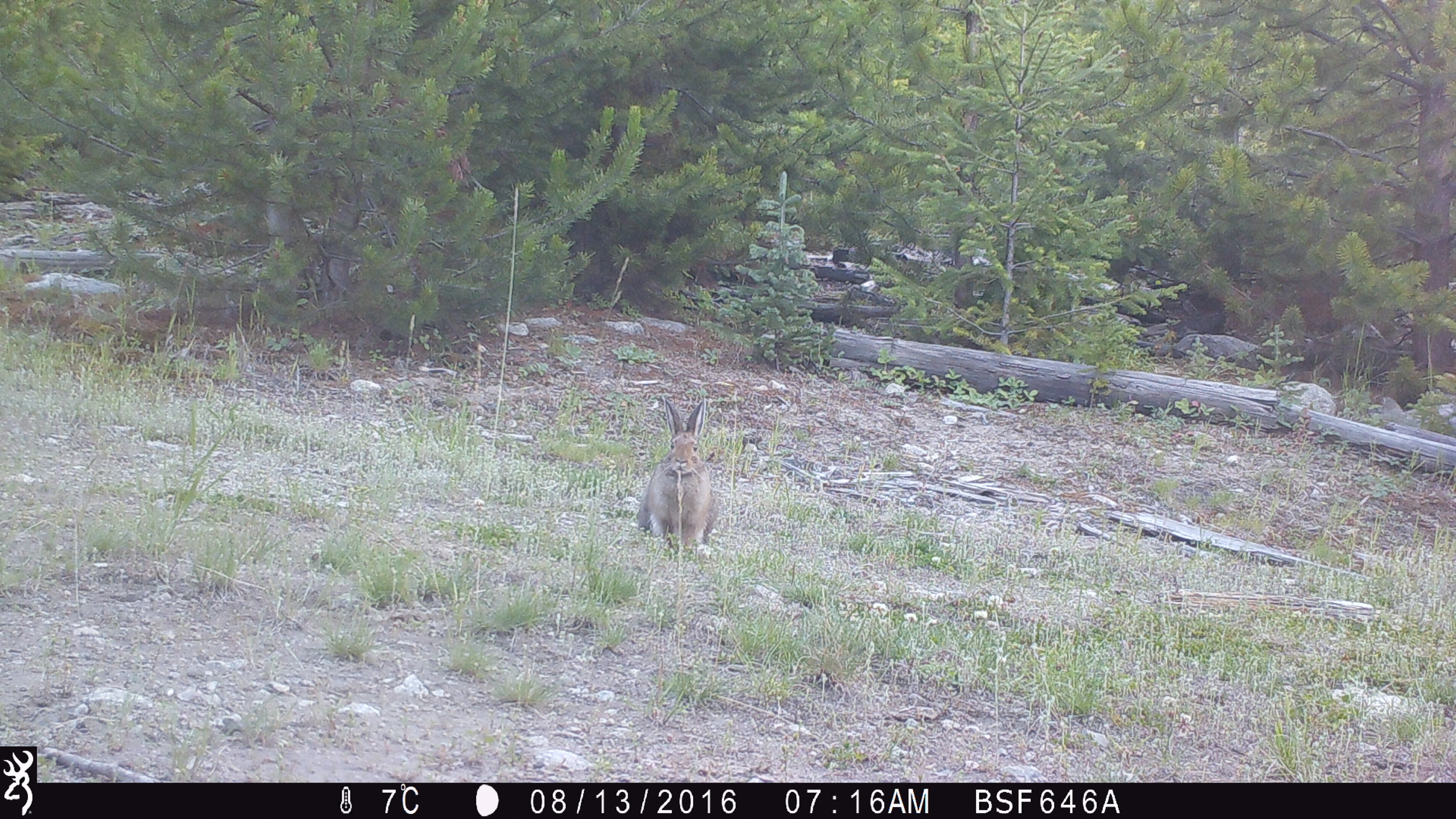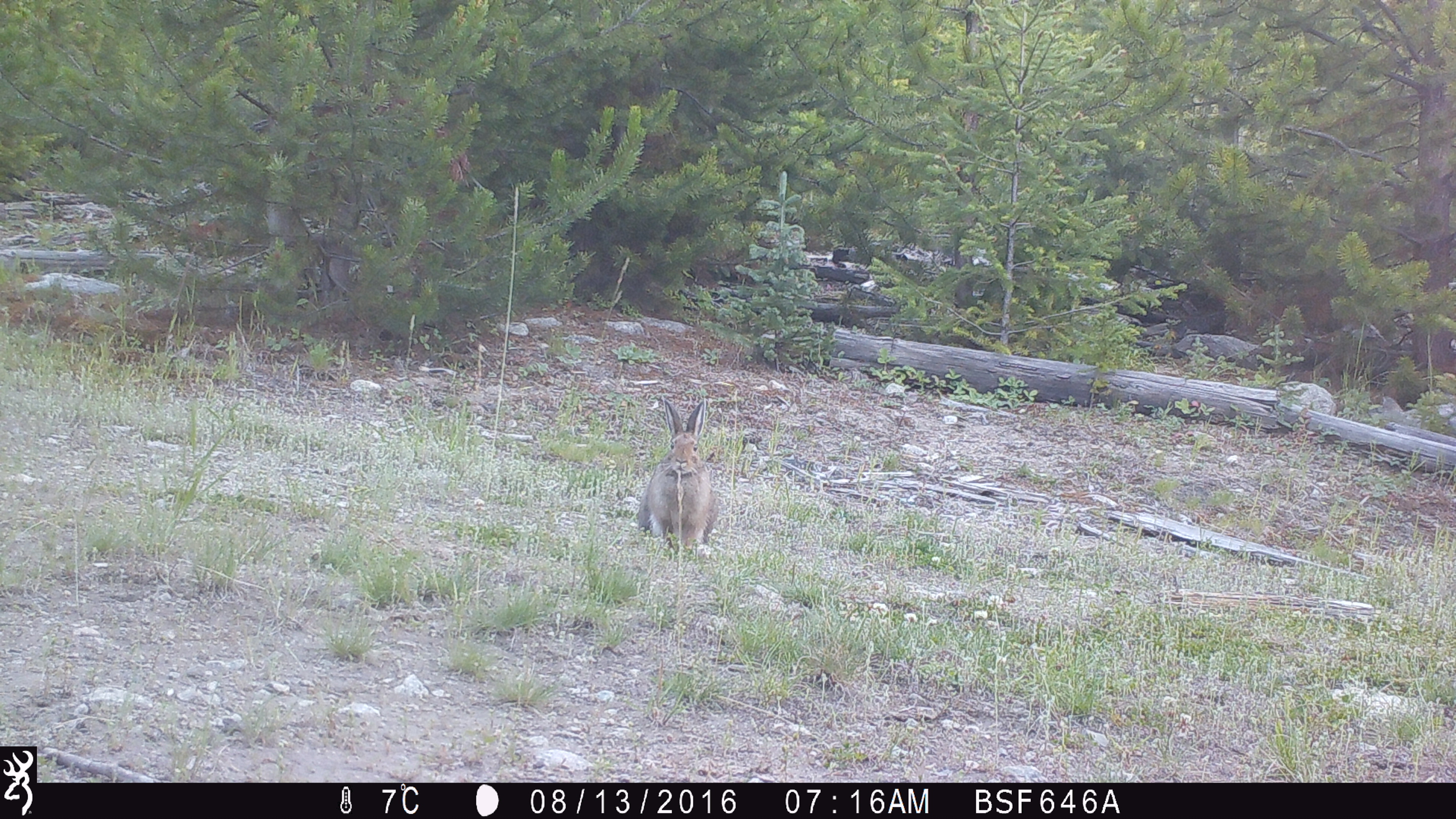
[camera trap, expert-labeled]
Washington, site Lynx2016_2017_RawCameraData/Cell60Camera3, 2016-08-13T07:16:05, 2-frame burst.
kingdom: Animalia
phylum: Chordata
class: Mammalia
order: Lagomorpha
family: Leporidae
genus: Lepus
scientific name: Lepus americanus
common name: snowshoe hare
Lepus americanus (snowshoe hare). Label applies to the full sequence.